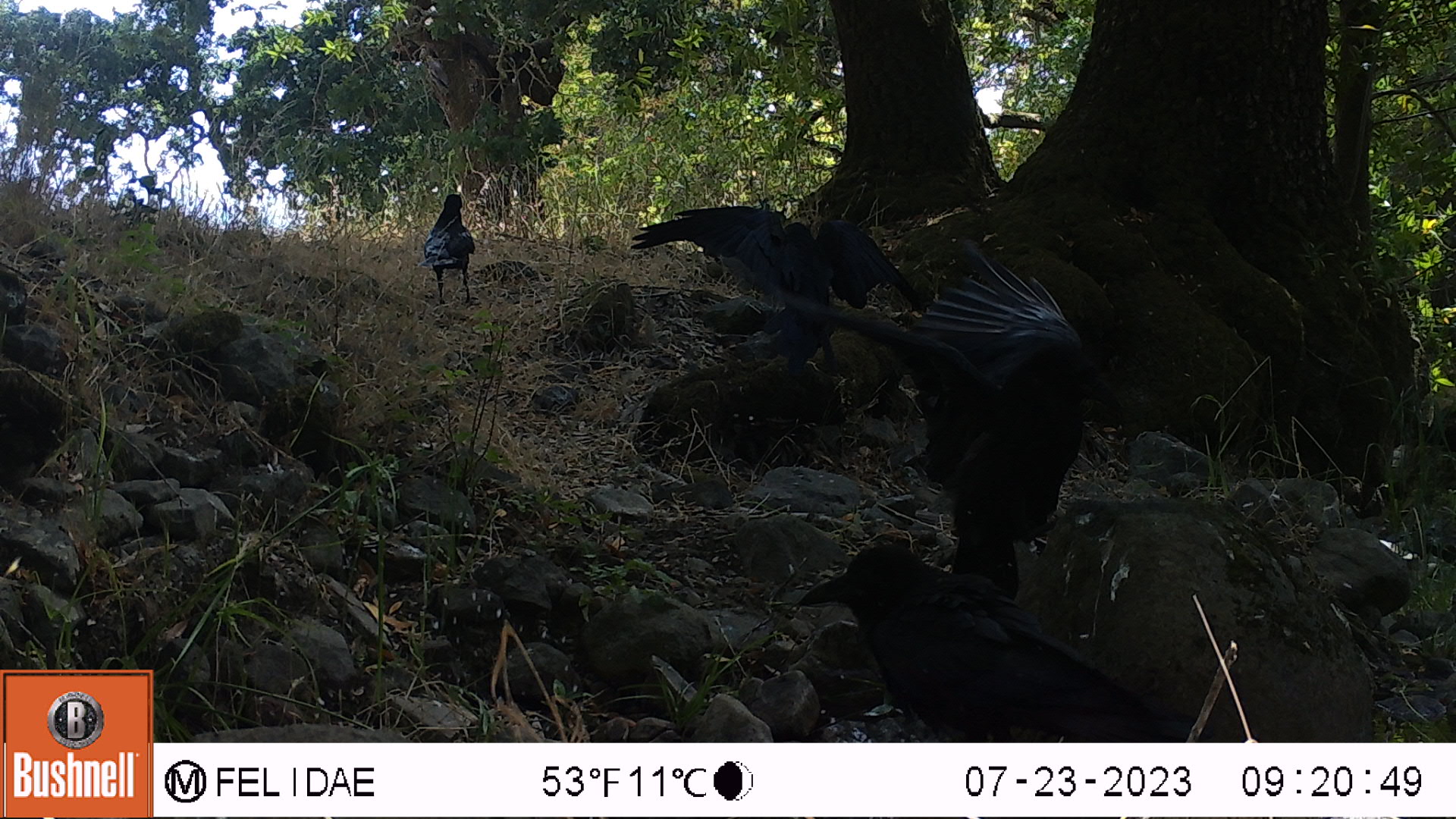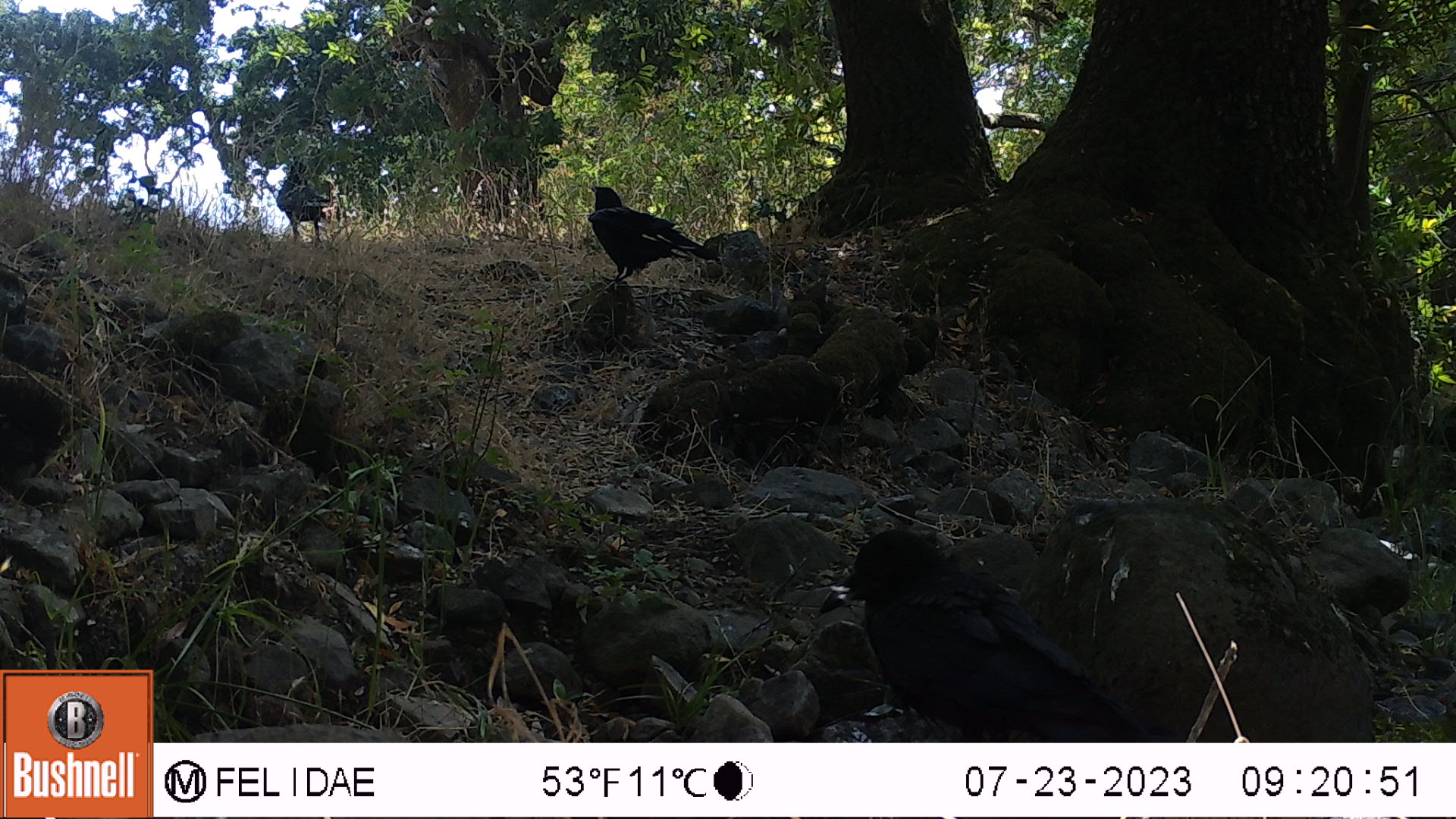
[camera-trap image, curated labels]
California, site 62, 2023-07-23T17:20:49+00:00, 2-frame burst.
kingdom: Animalia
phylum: Chordata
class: Aves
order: Passeriformes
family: Corvidae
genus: Corvus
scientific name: Corvus brachyrhynchos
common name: american crow